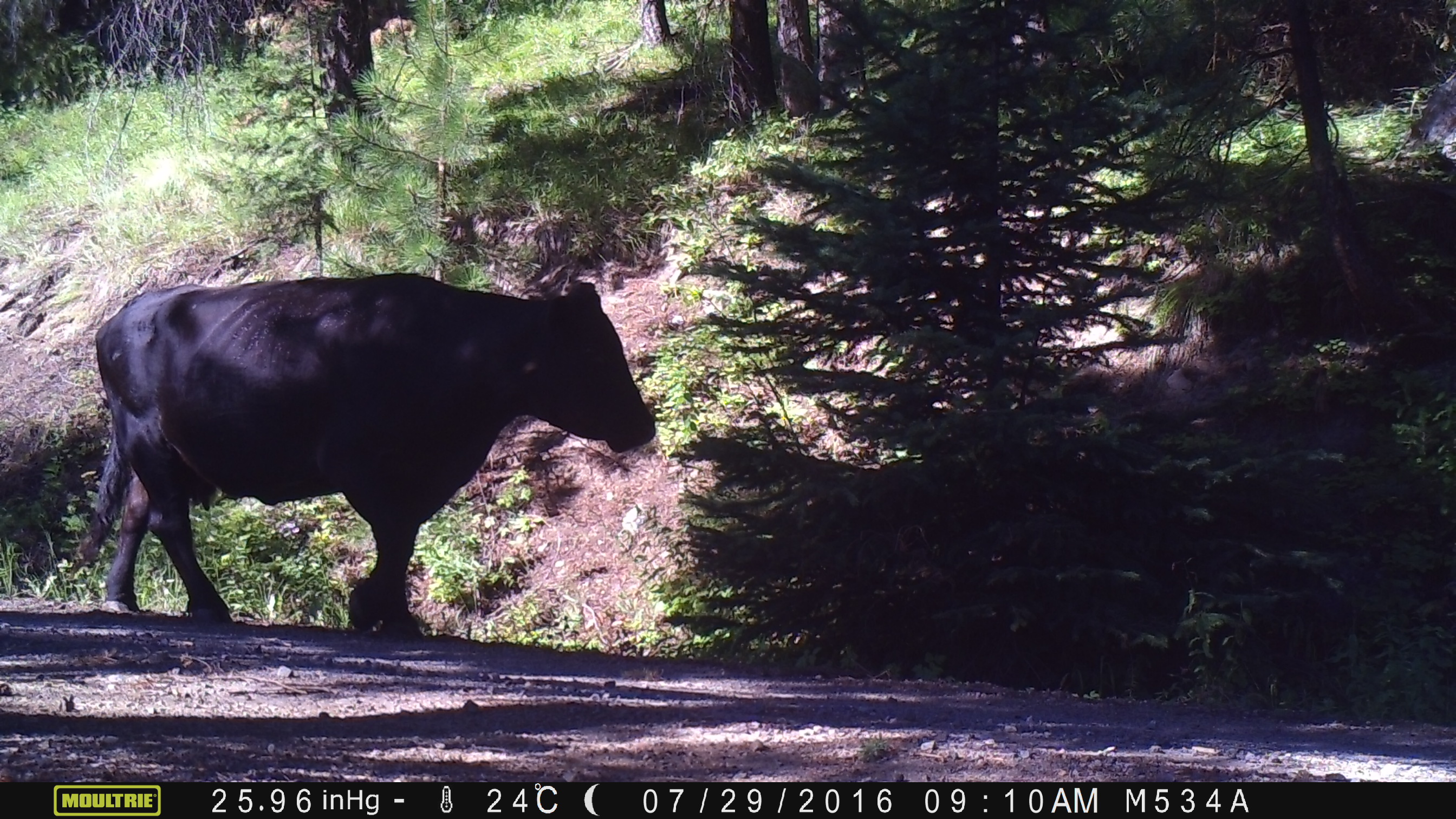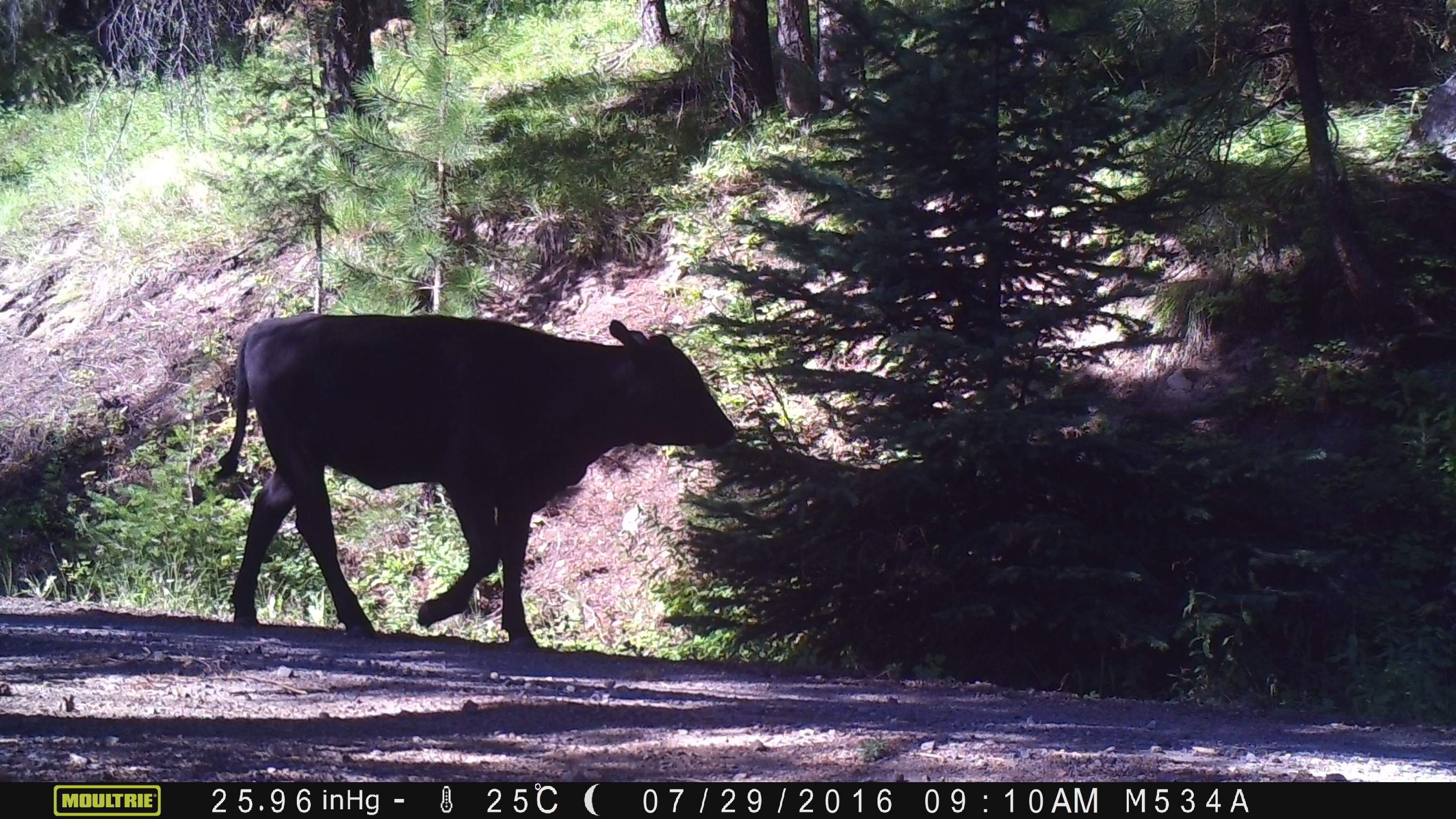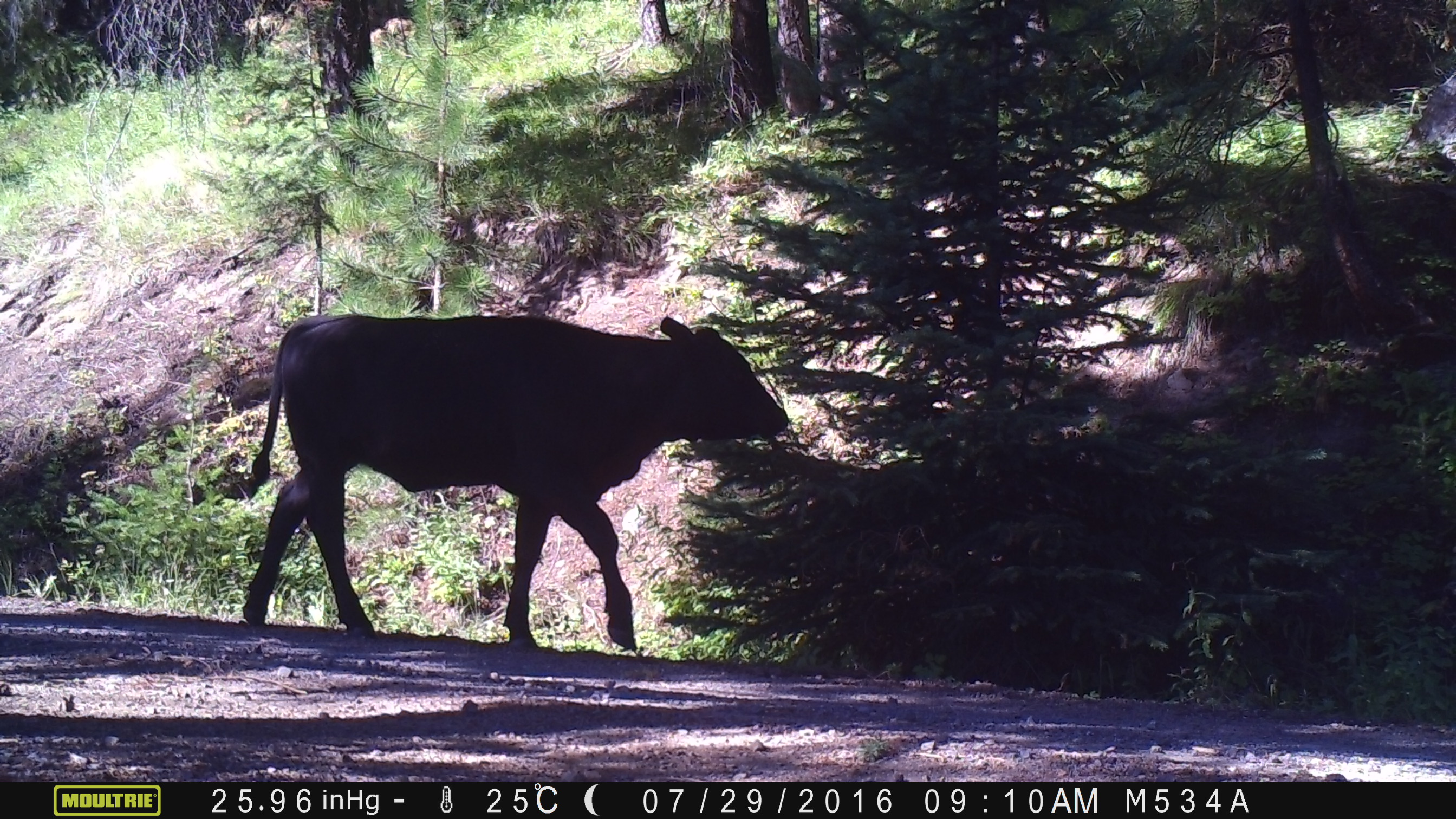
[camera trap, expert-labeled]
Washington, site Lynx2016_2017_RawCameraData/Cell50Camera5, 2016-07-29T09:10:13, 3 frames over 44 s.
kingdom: Animalia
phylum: Chordata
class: Mammalia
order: Artiodactyla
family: Bovidae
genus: Bos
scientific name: Bos taurus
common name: domestic cattle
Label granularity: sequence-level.